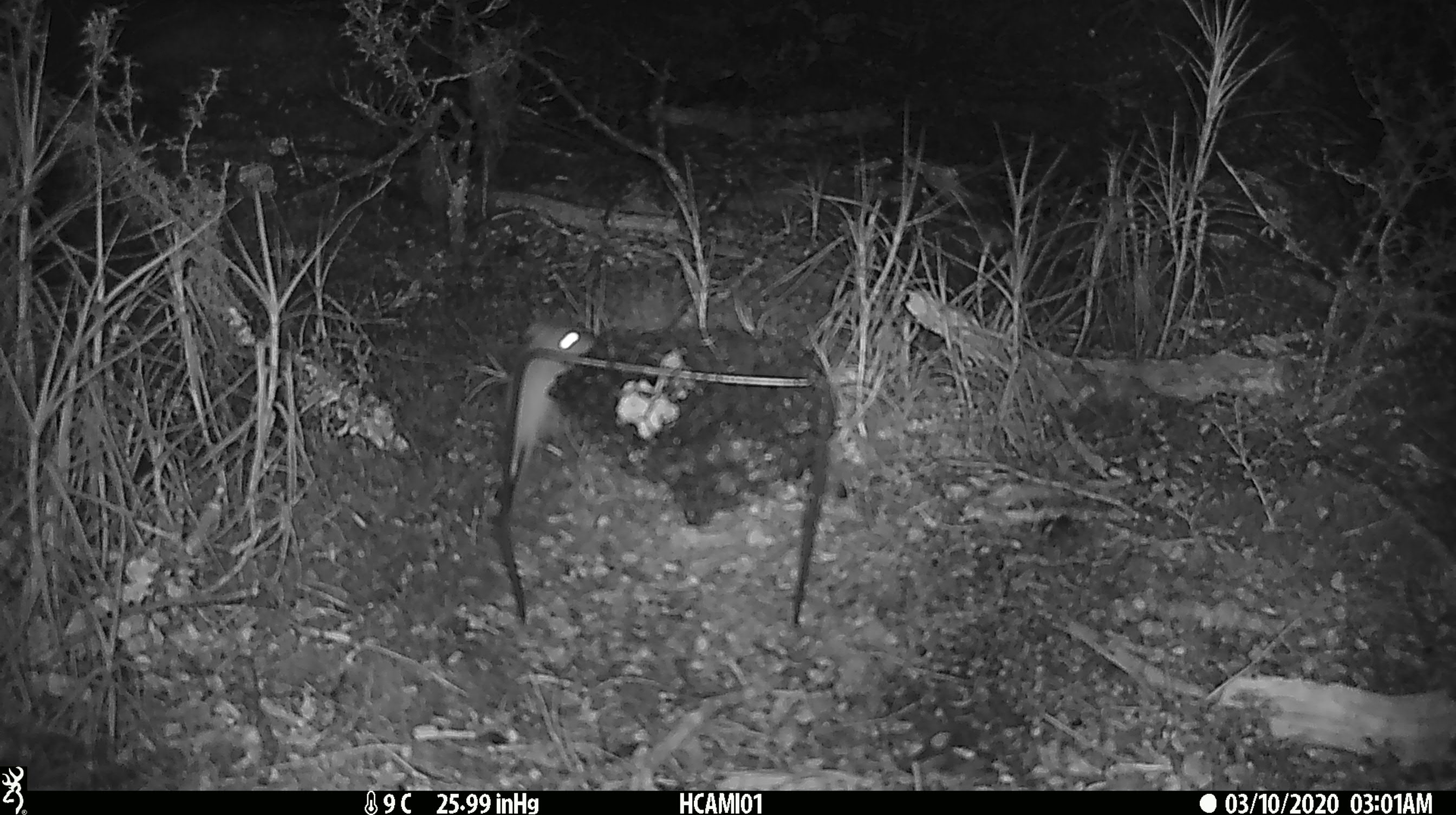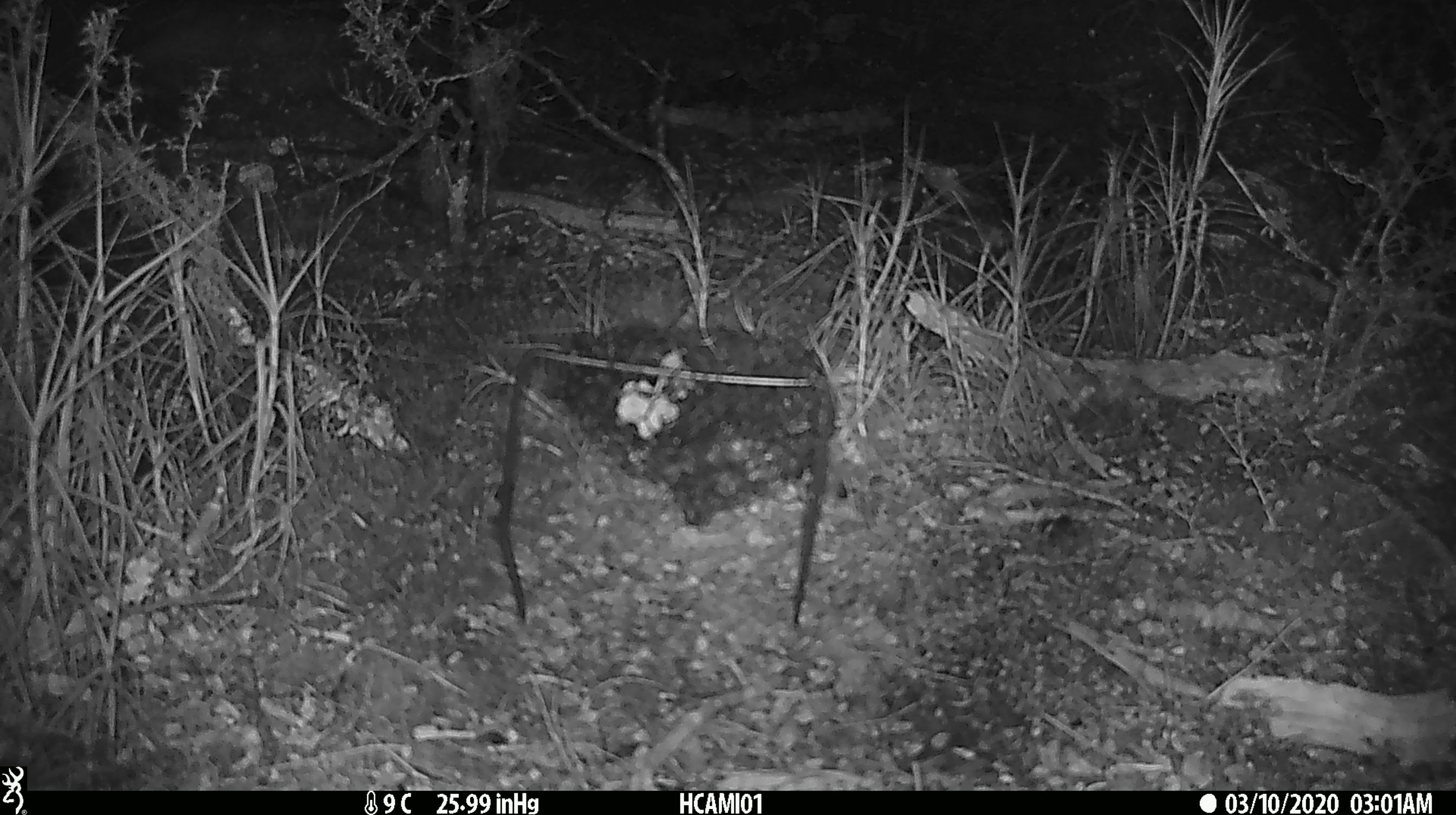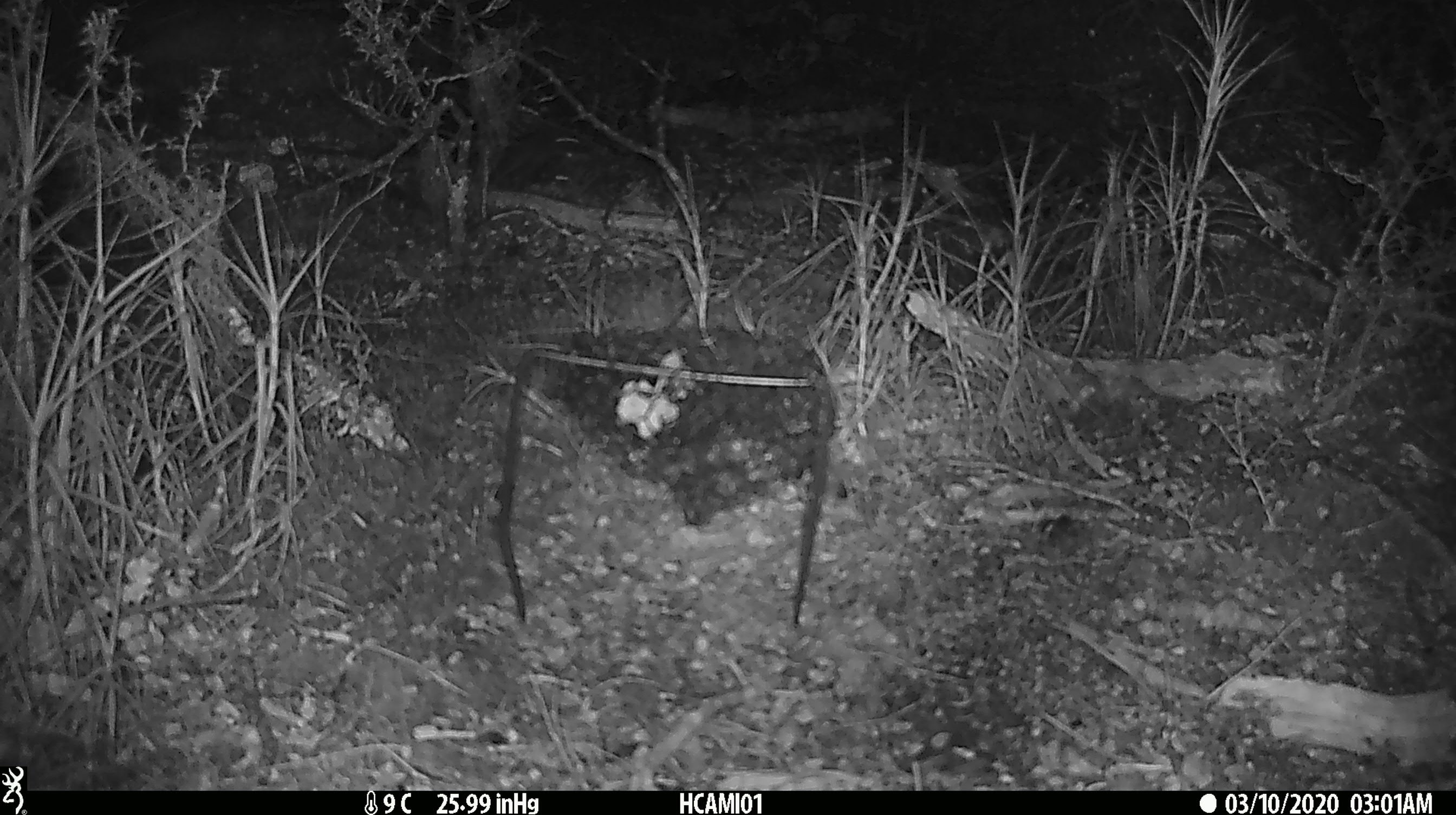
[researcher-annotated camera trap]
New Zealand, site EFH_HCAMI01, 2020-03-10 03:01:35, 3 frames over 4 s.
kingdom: Animalia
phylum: Chordata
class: Mammalia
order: Rodentia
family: Muridae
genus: Mus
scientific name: Mus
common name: mouse